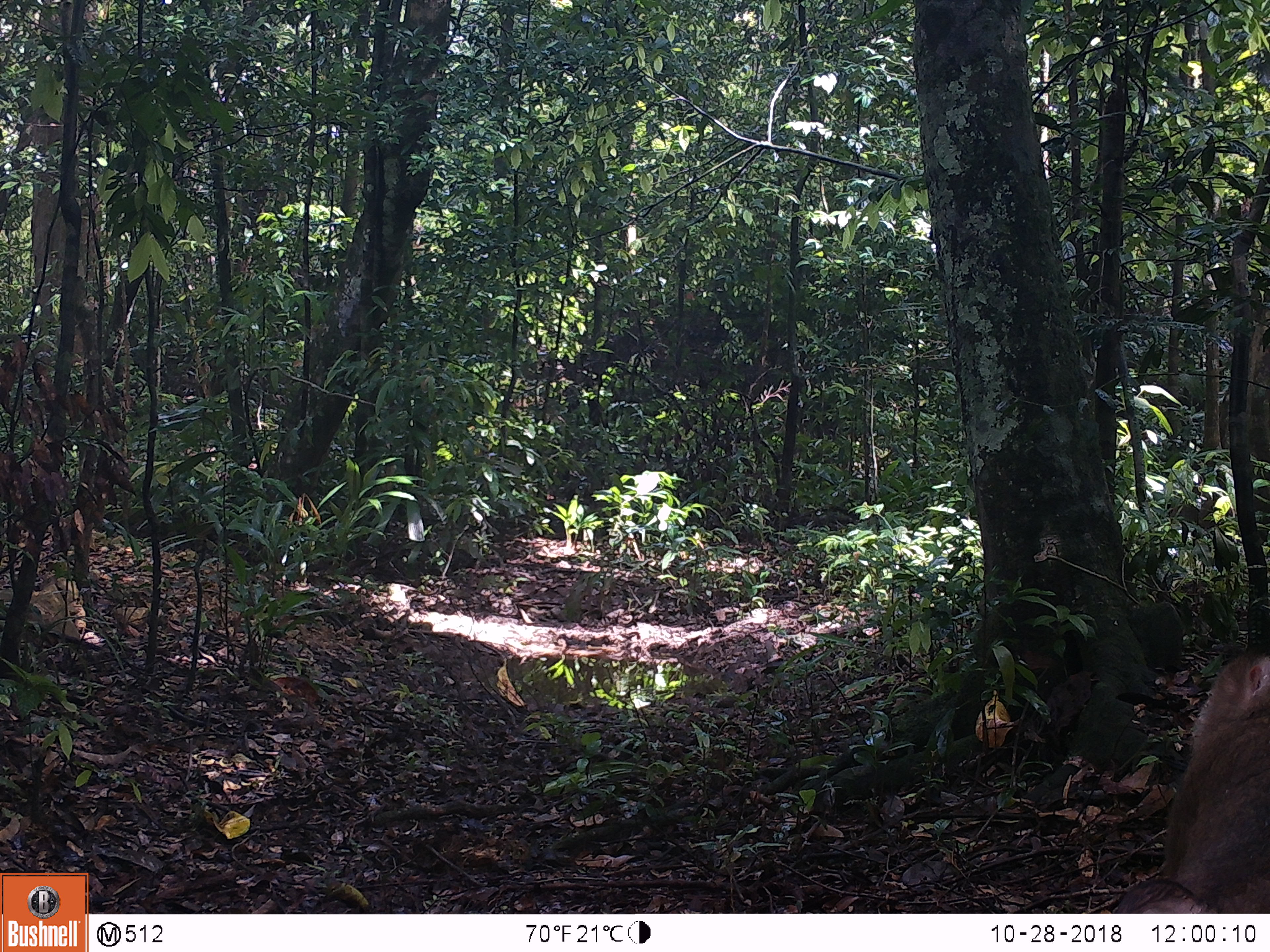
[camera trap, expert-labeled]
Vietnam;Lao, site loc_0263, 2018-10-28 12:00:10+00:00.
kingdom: Animalia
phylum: Chordata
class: Mammalia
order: Primates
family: Cercopithecidae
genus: Macaca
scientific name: Macaca nemestrina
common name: pig-tailed macaque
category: pig tailed macaque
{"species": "pig tailed macaque (pig-tailed macaque) (Macaca nemestrina)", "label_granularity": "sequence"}